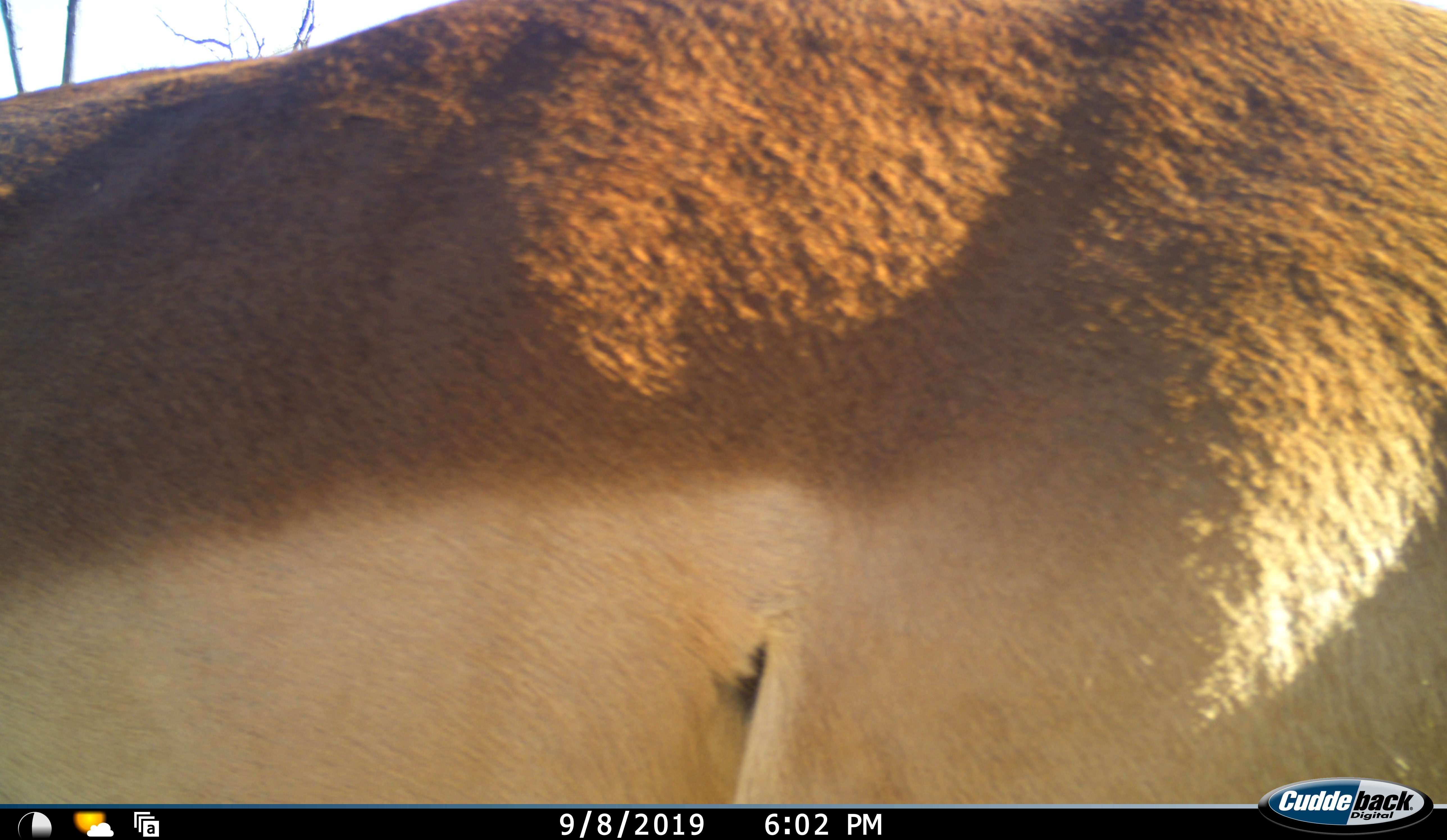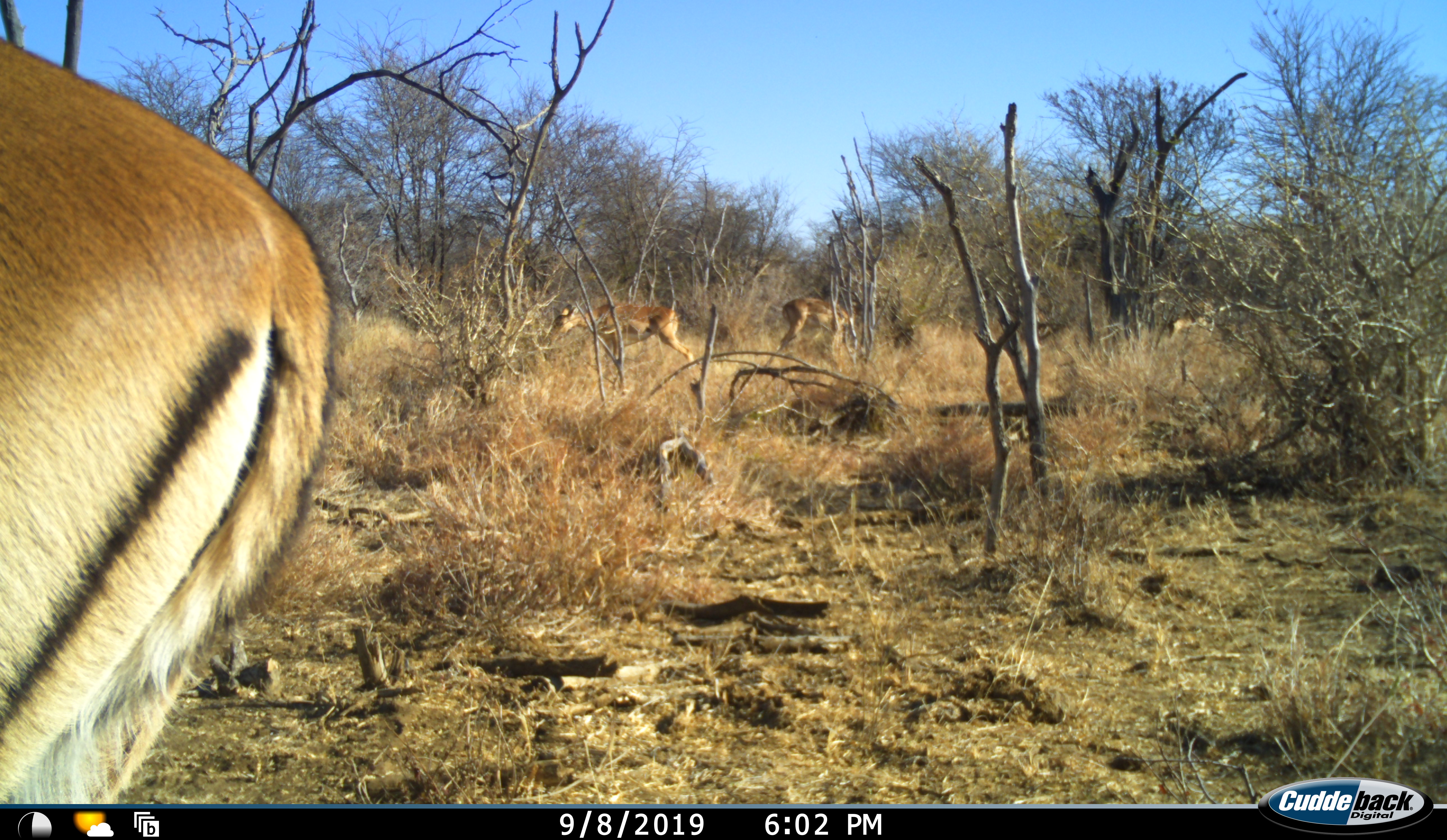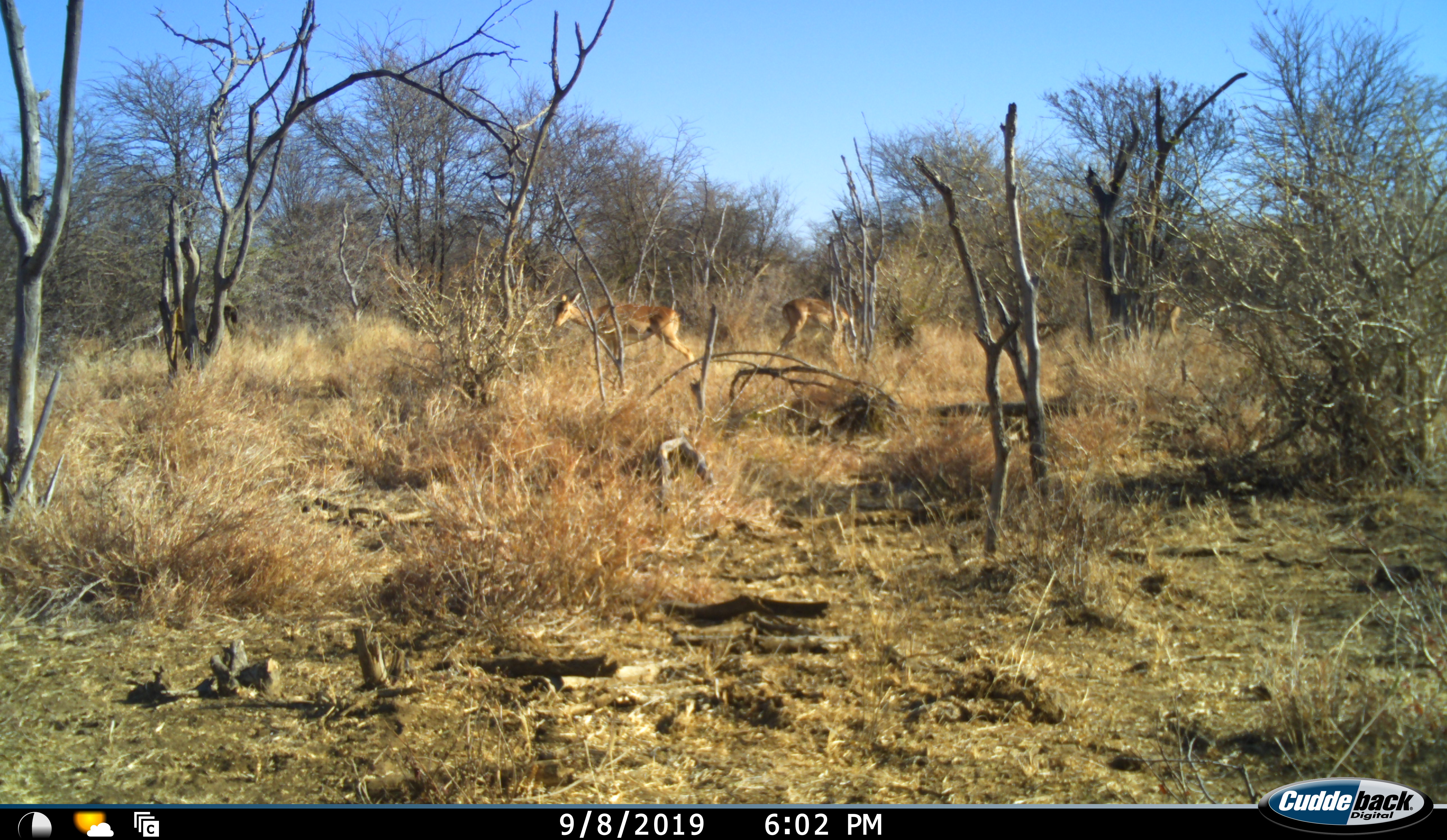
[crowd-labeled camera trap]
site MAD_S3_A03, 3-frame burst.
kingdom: Animalia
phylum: Chordata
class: Mammalia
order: Artiodactyla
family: Bovidae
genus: Aepyceros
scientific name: Aepyceros melampus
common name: impala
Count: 3.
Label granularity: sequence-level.